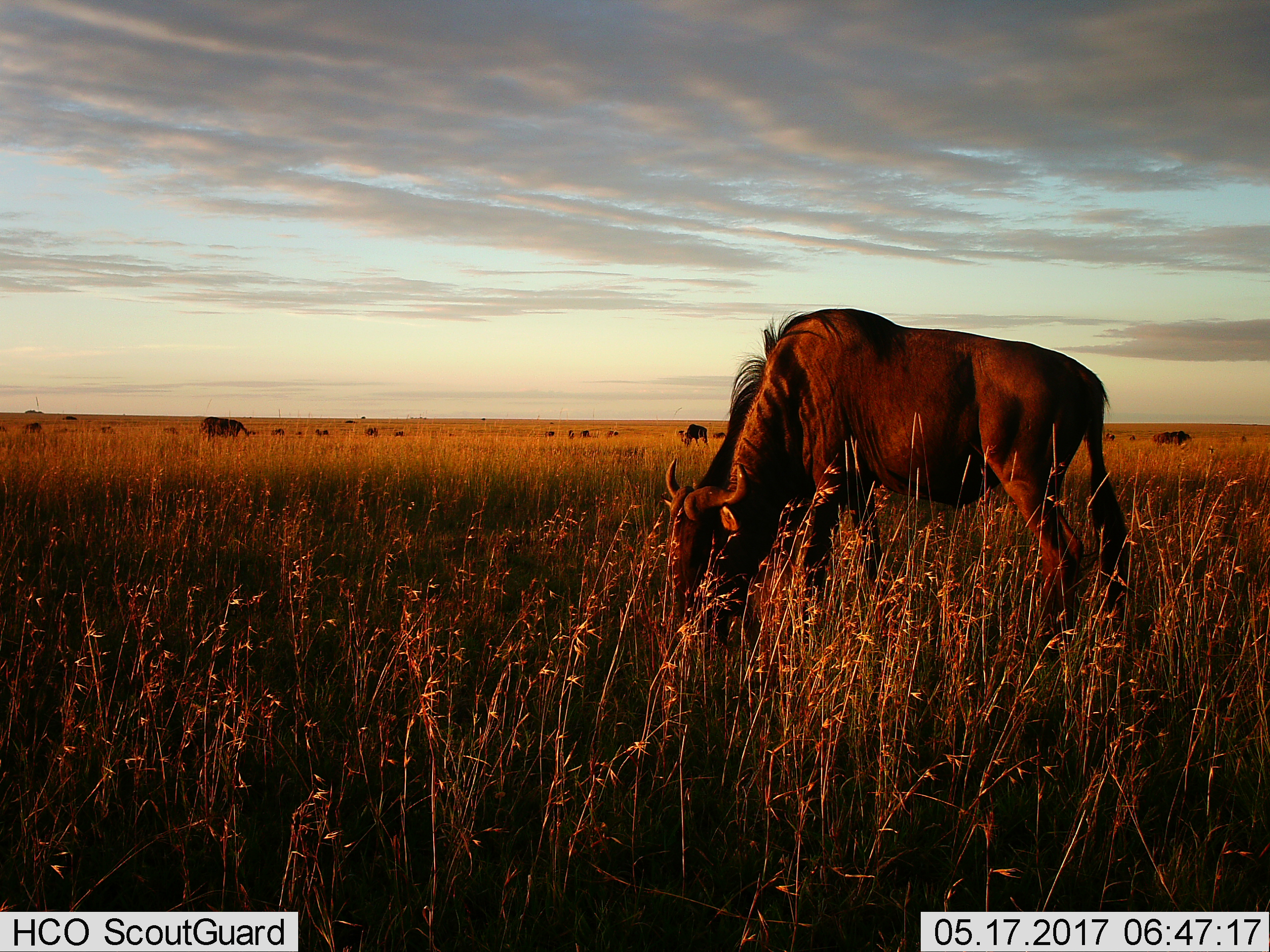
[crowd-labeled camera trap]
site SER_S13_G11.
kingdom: Animalia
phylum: Chordata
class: Mammalia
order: Artiodactyla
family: Bovidae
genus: Connochaetes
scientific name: Connochaetes taurinus taurinus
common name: blue wildebeest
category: wildebeestblue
Wildebeestblue (blue wildebeest) (Connochaetes taurinus taurinus), count 11-50. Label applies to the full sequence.